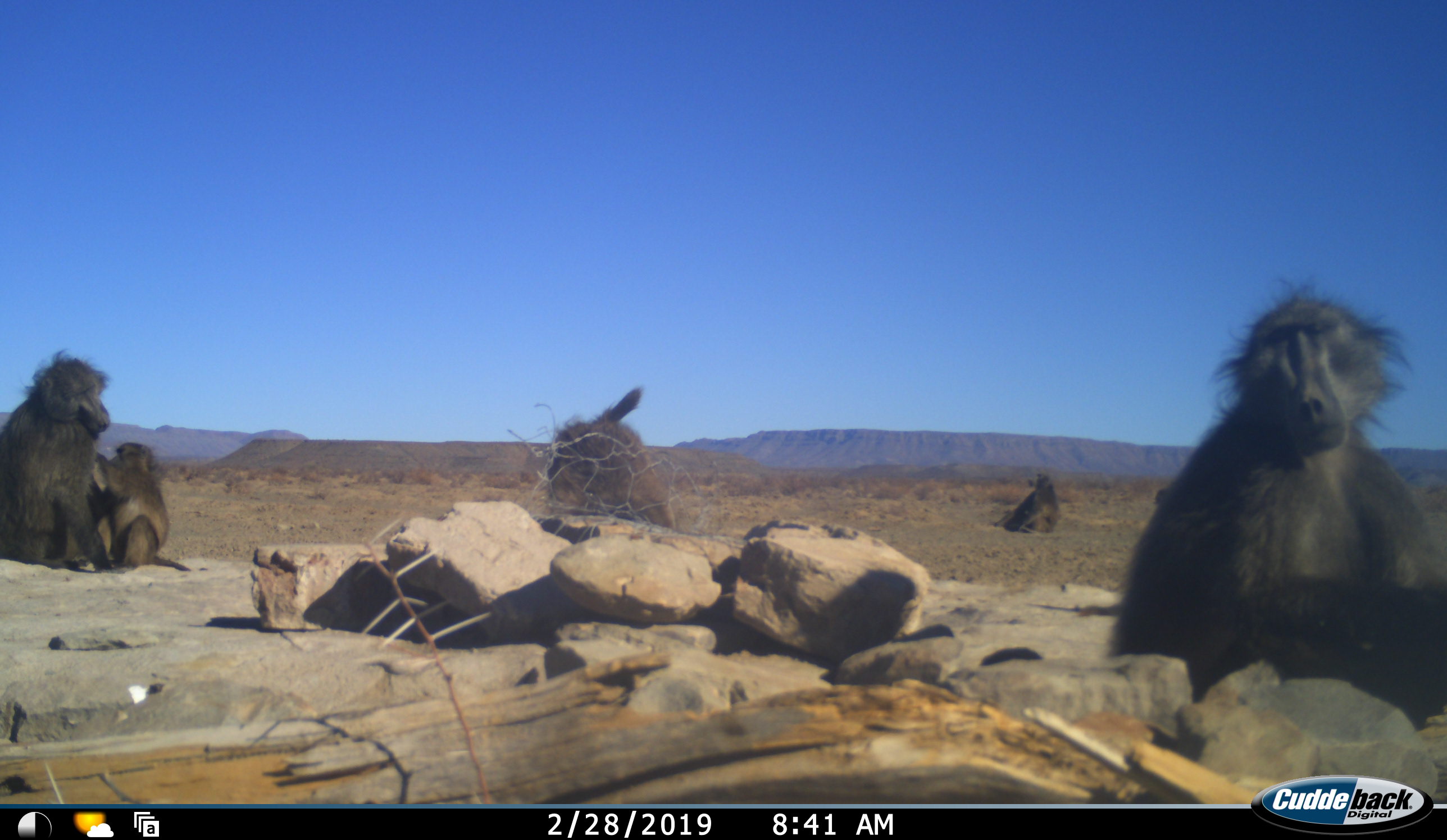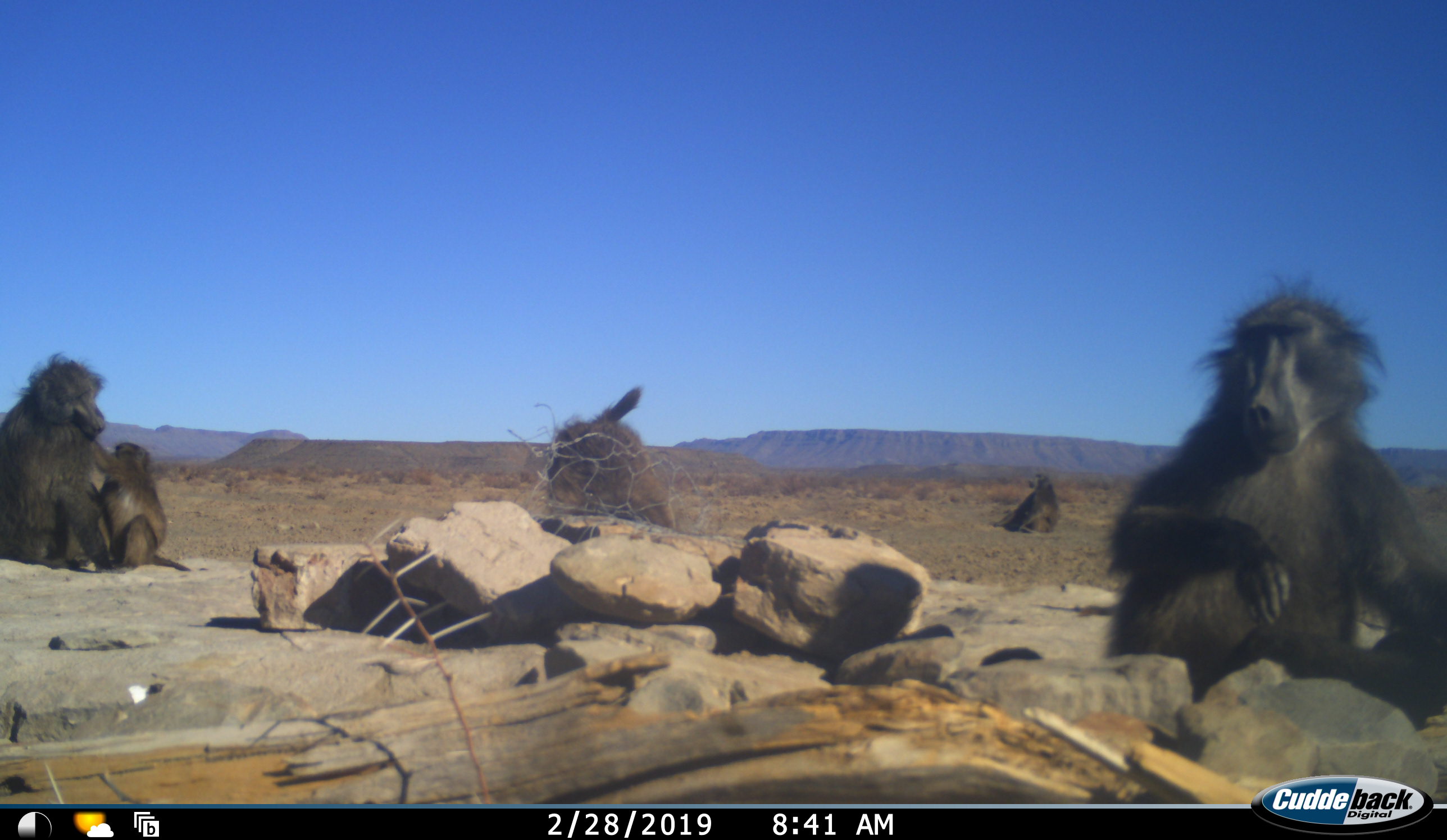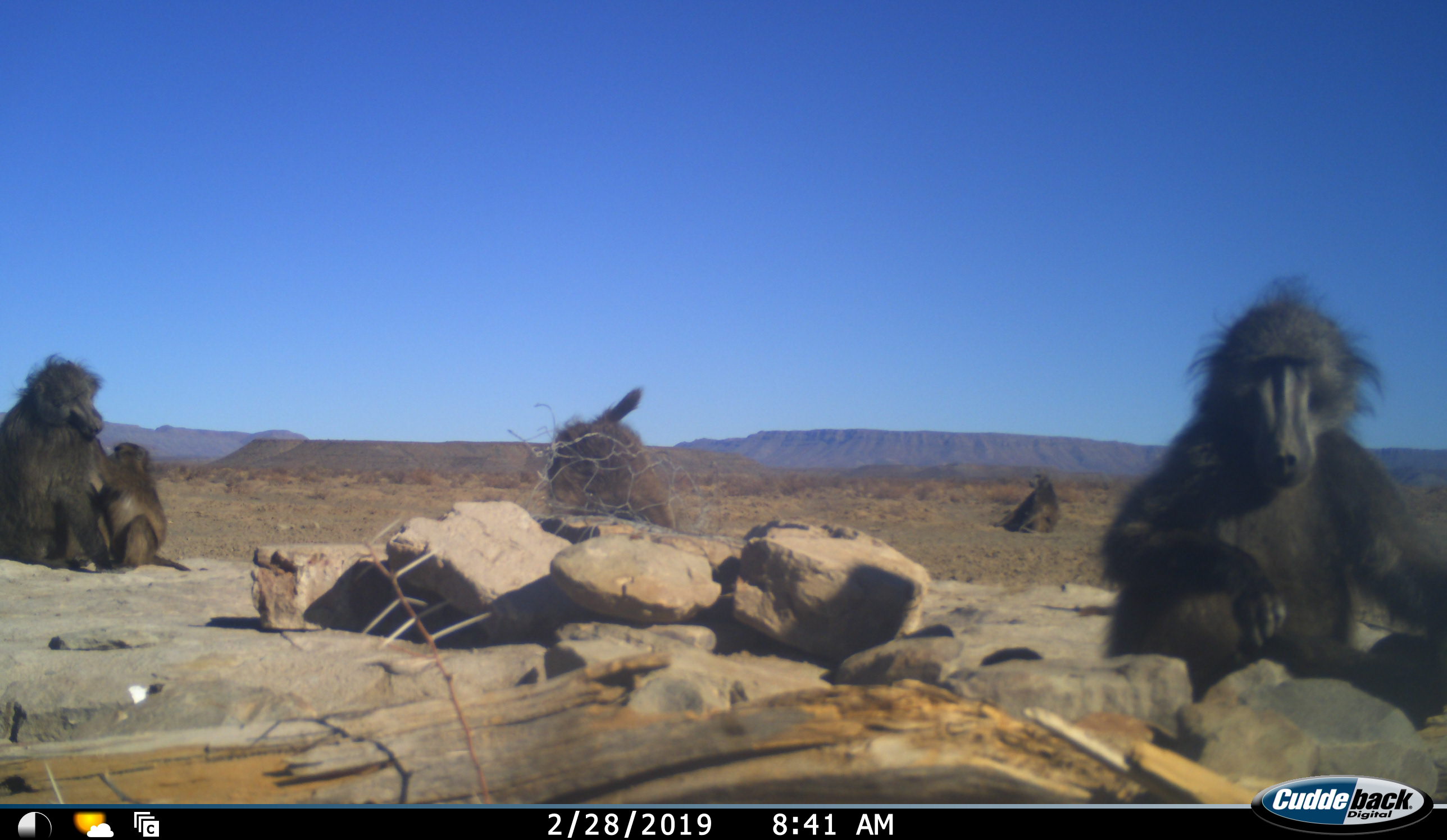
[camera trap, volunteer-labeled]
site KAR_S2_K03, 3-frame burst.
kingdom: Animalia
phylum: Chordata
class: Mammalia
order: Primates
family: Cercopithecidae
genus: Papio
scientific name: Papio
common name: baboon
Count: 5.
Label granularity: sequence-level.